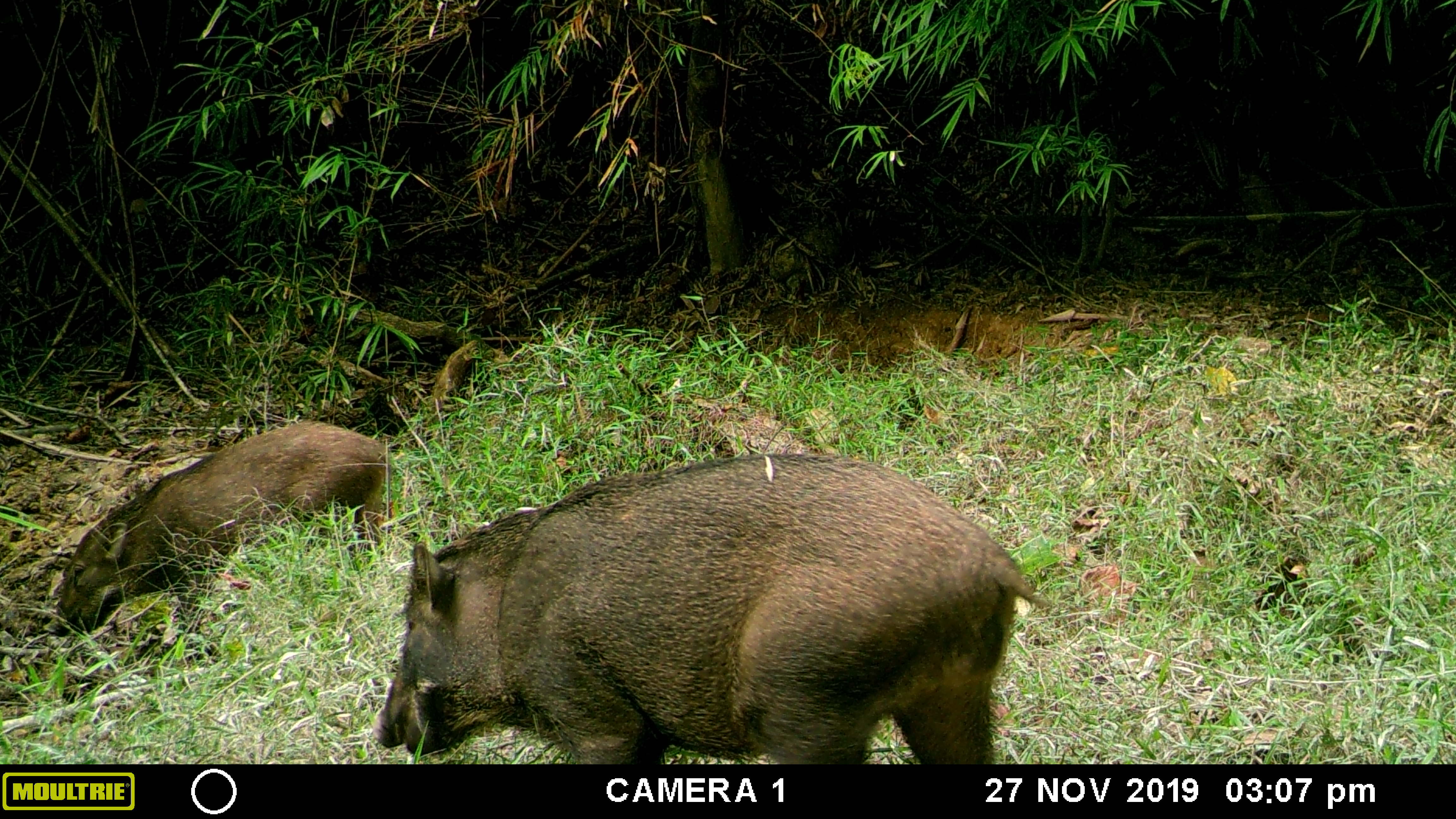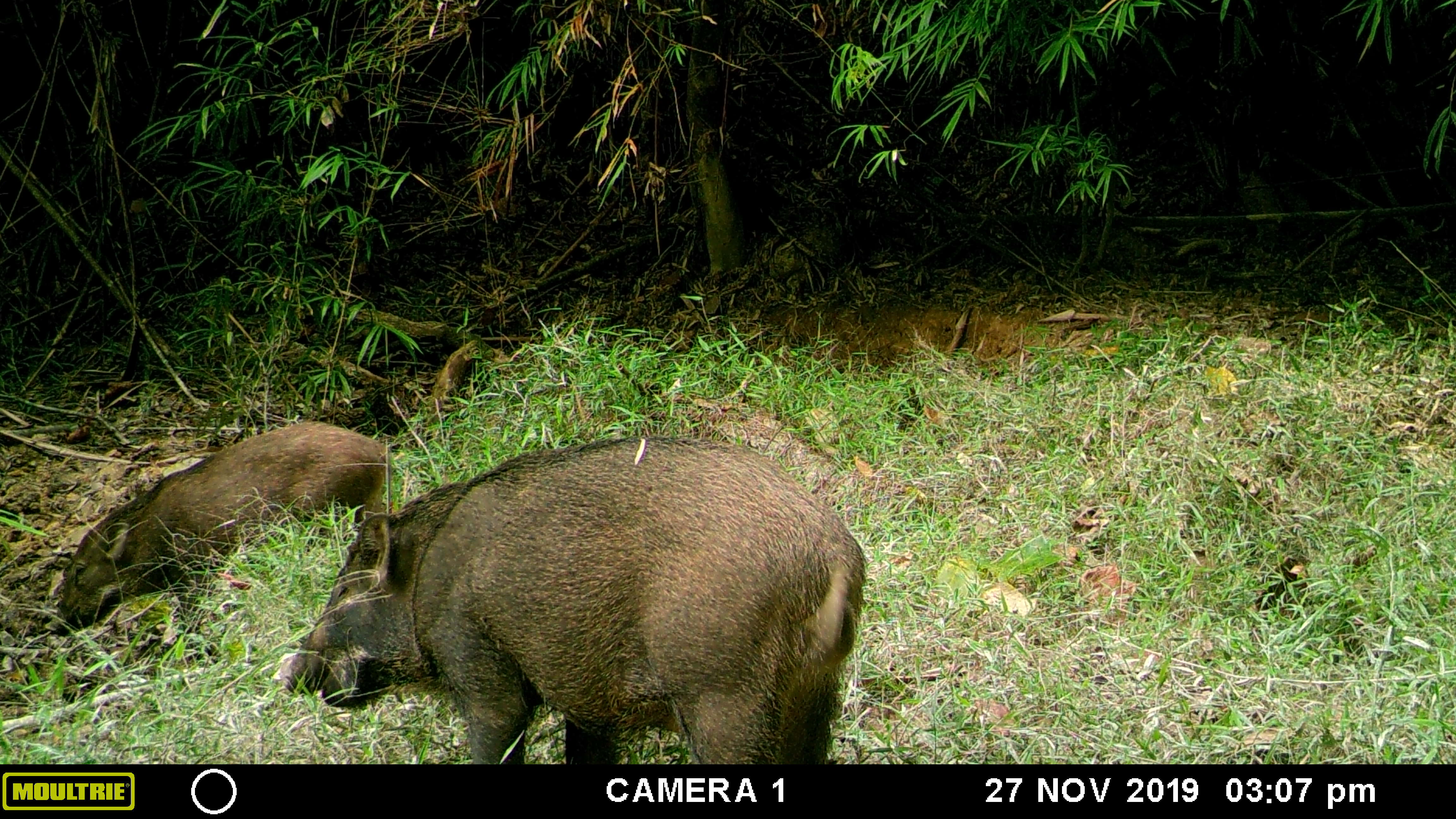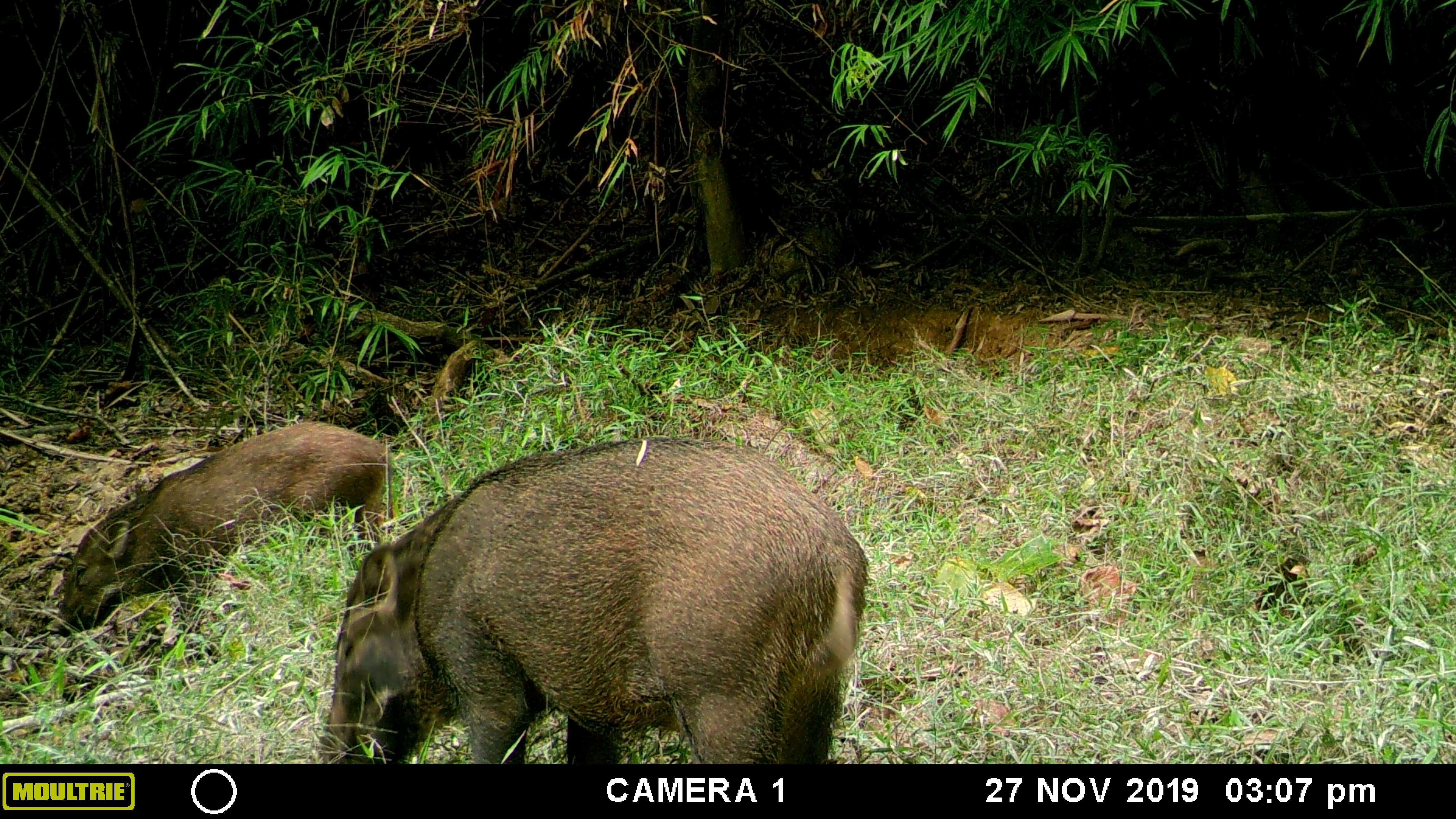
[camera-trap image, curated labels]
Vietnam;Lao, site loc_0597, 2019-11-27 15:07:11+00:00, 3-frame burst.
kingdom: Animalia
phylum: Chordata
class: Mammalia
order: Artiodactyla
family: Suidae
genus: Sus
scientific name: Sus scrofa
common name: eurasian wild pig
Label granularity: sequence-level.